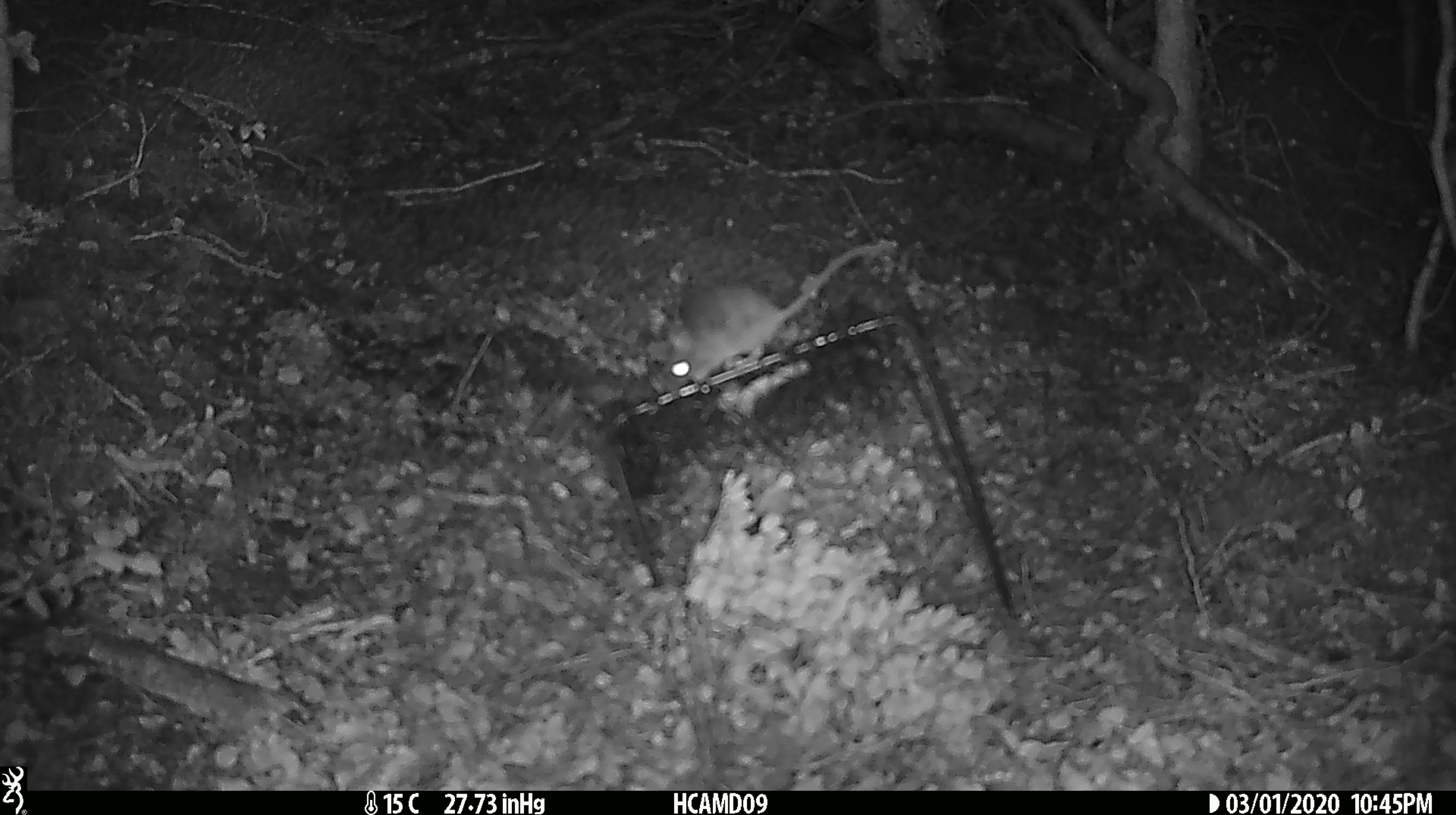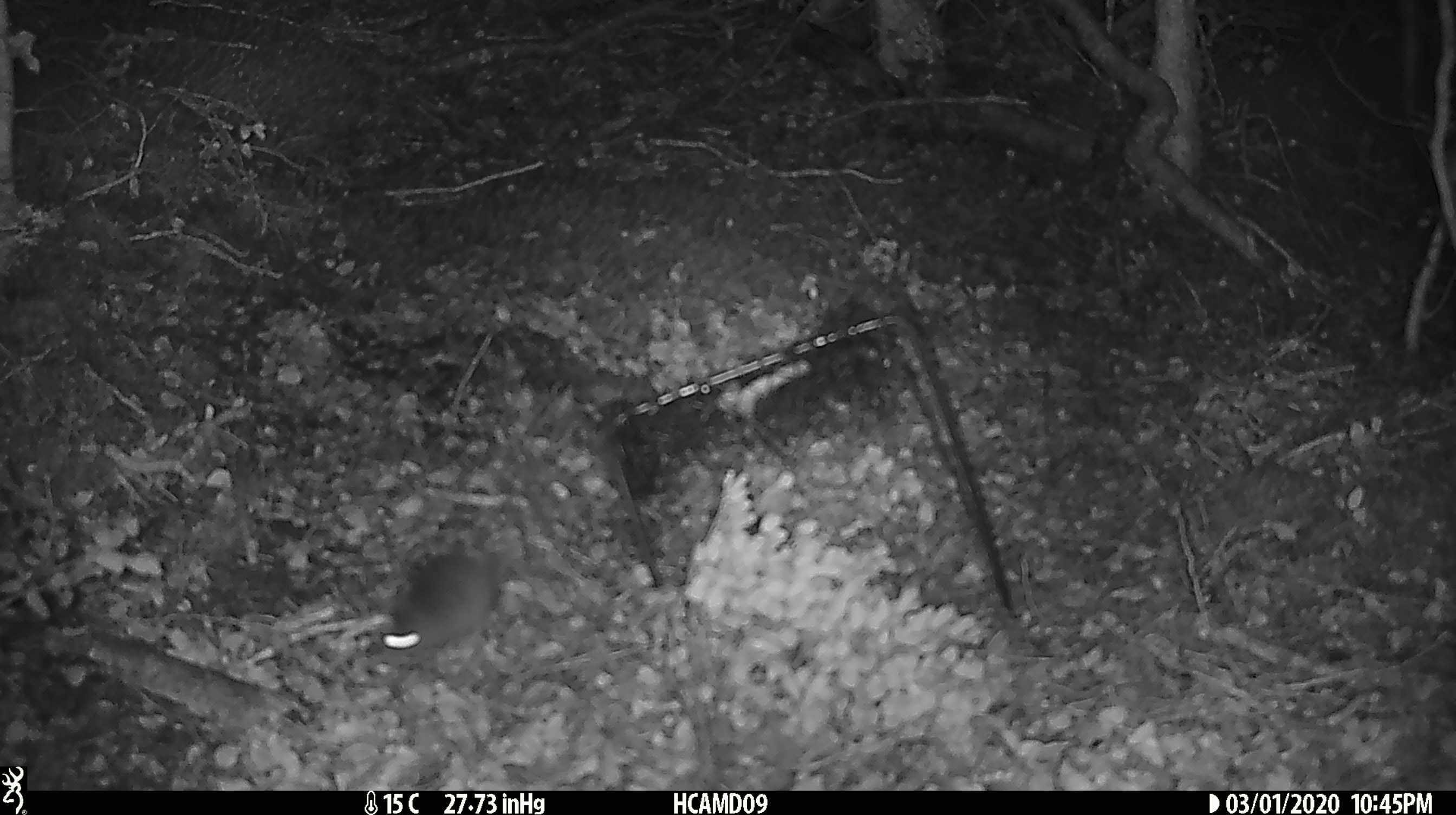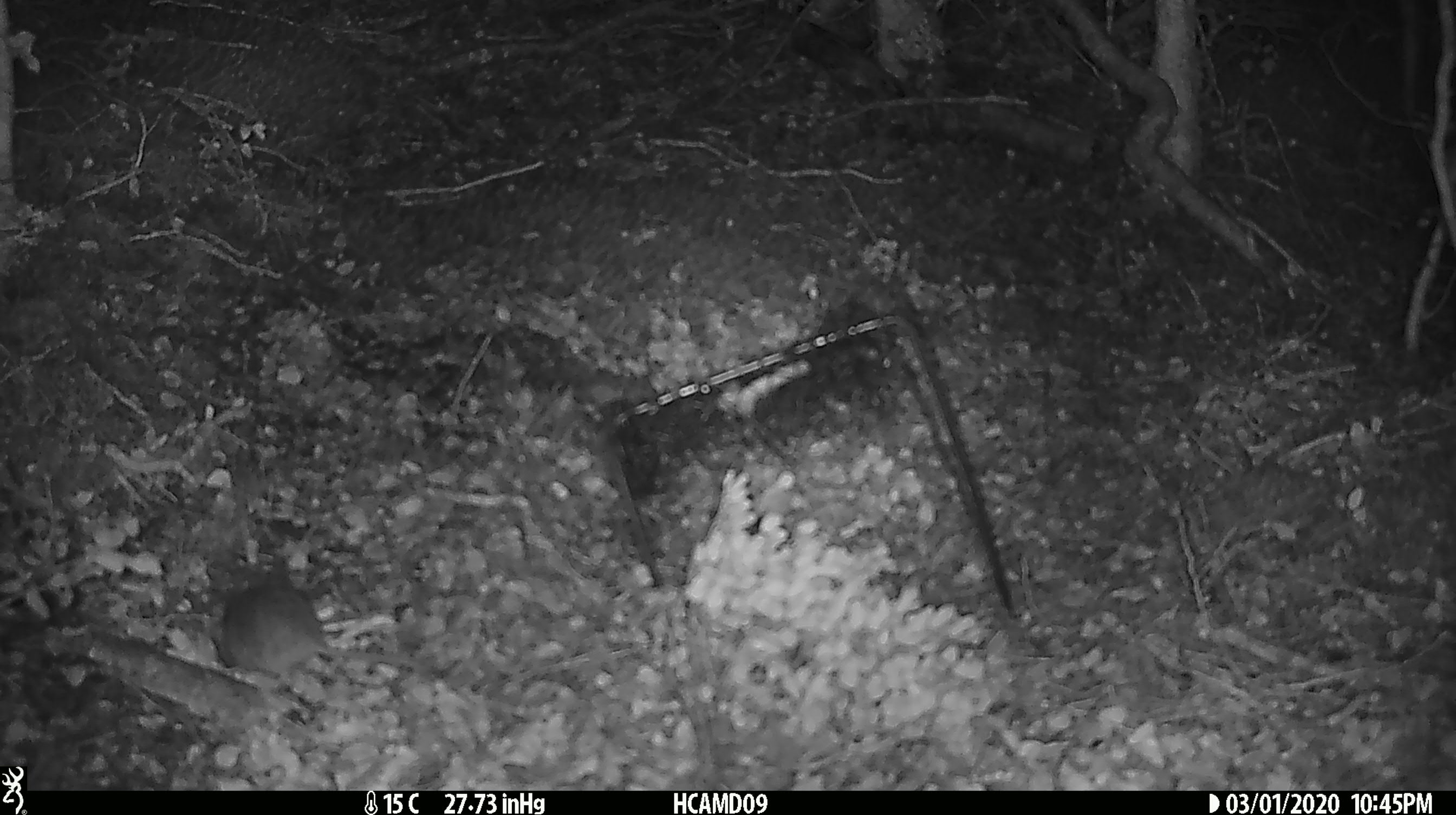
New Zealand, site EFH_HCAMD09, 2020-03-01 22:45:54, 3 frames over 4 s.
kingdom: Animalia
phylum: Chordata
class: Mammalia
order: Rodentia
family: Muridae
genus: Mus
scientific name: Mus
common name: mouse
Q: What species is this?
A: Mouse (Mus).